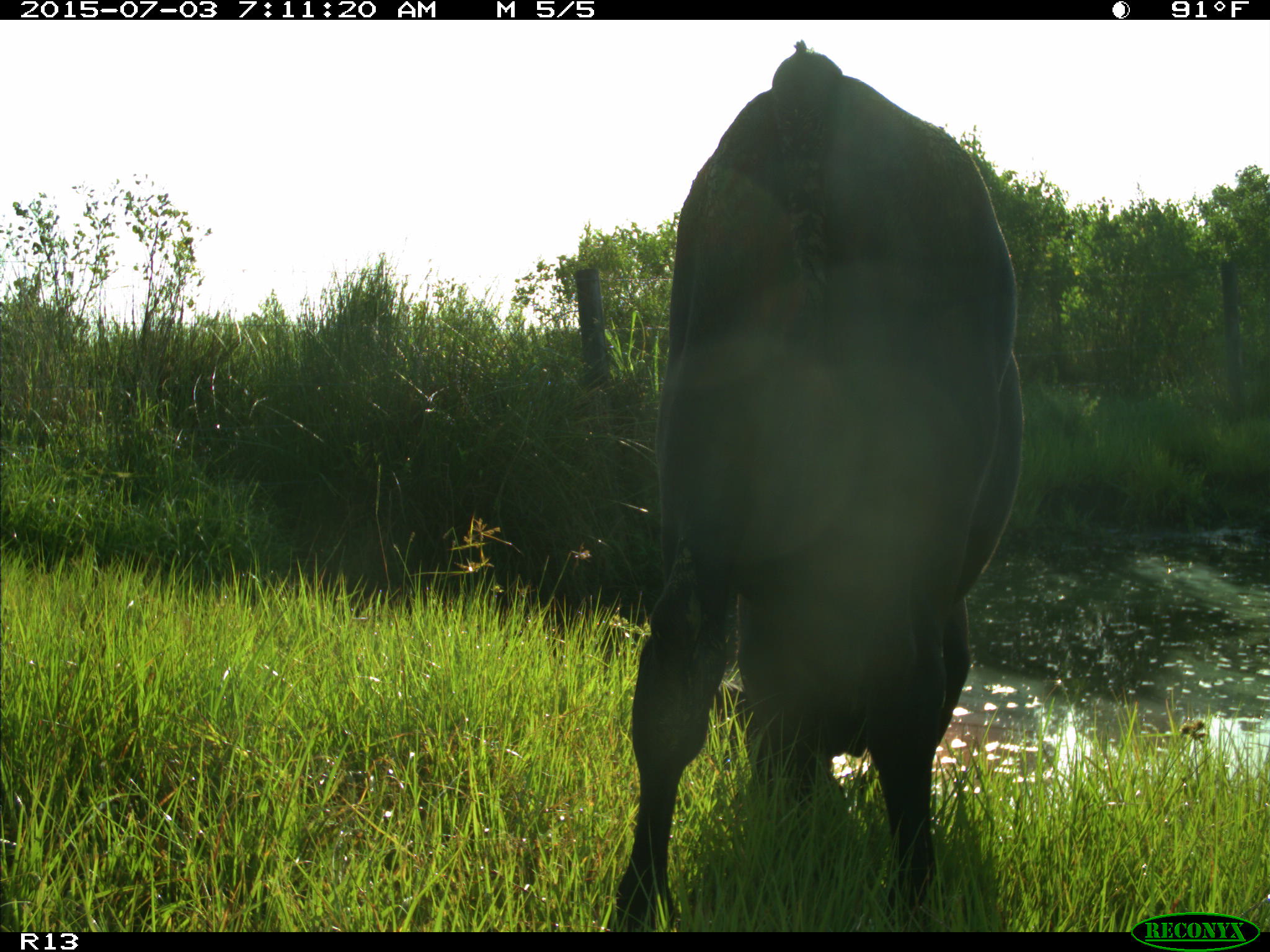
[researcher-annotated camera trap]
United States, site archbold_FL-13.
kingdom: Animalia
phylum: Chordata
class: Mammalia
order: Artiodactyla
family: Bovidae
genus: Bos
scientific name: Bos taurus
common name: domestic cow